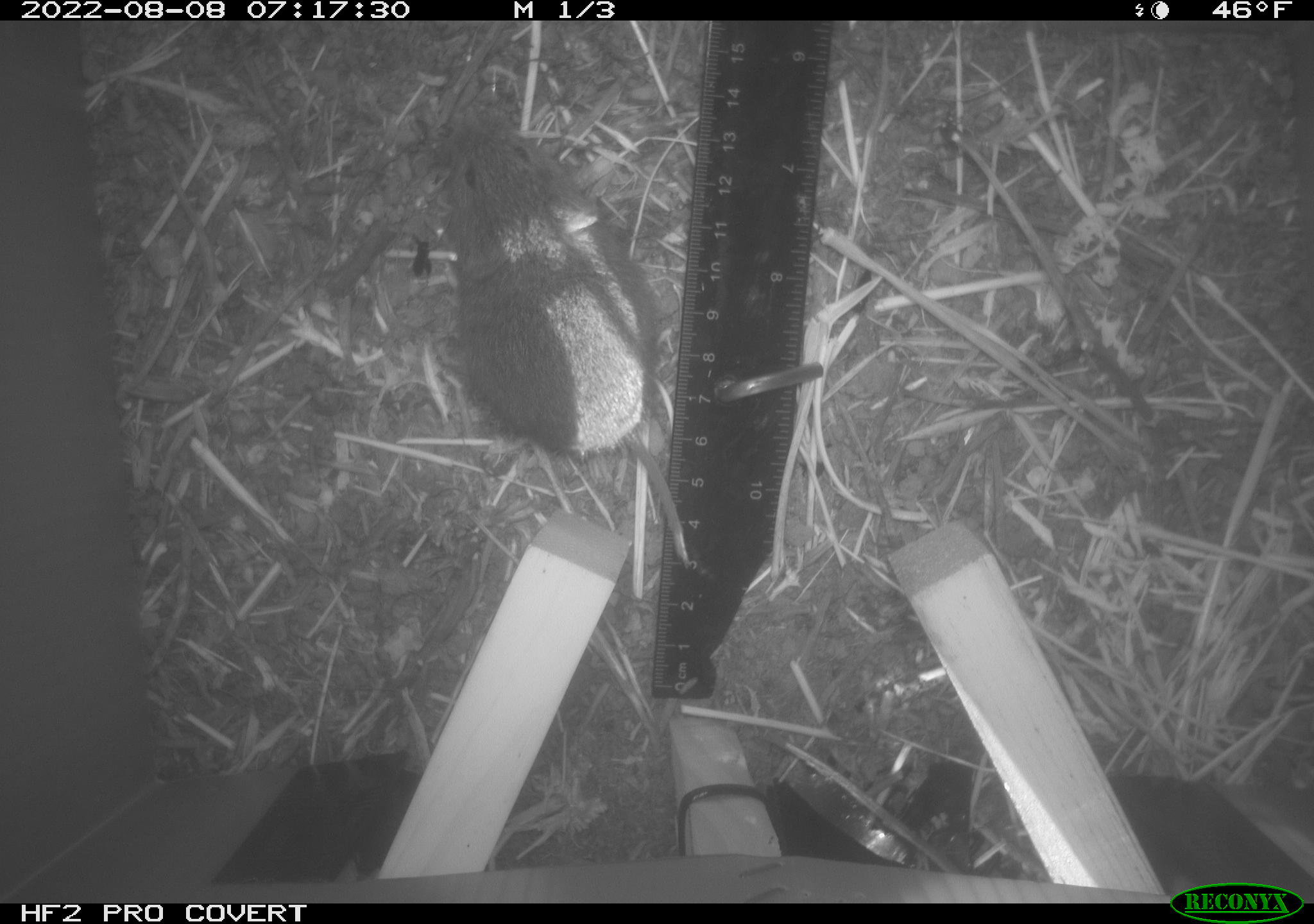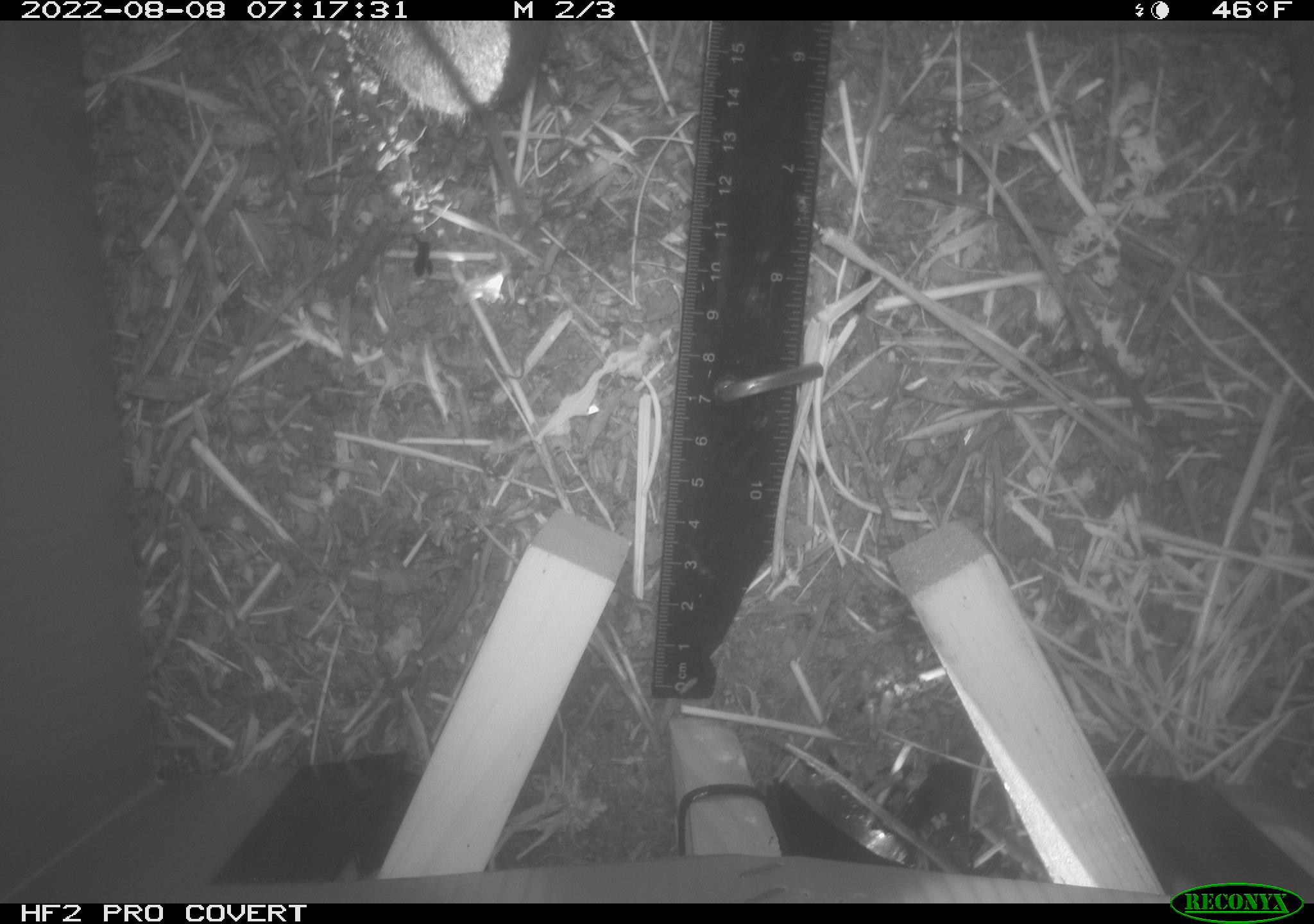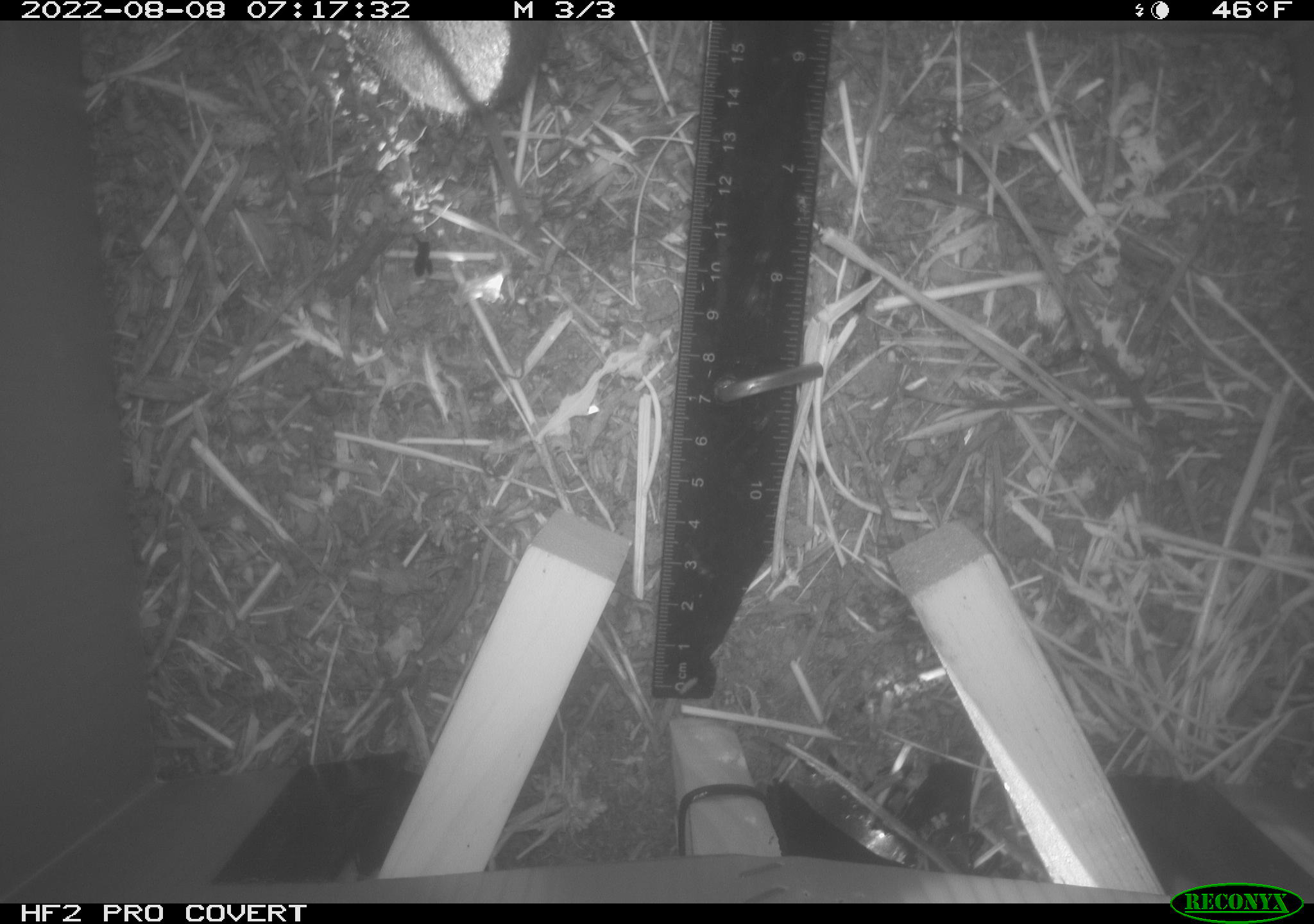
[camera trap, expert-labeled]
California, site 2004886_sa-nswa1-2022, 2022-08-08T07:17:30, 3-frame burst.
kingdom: Animalia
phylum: Chordata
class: Mammalia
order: Rodentia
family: Cricetidae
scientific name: Cricetidae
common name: hamsters, voles, lemmings, and allies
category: cricetidae family